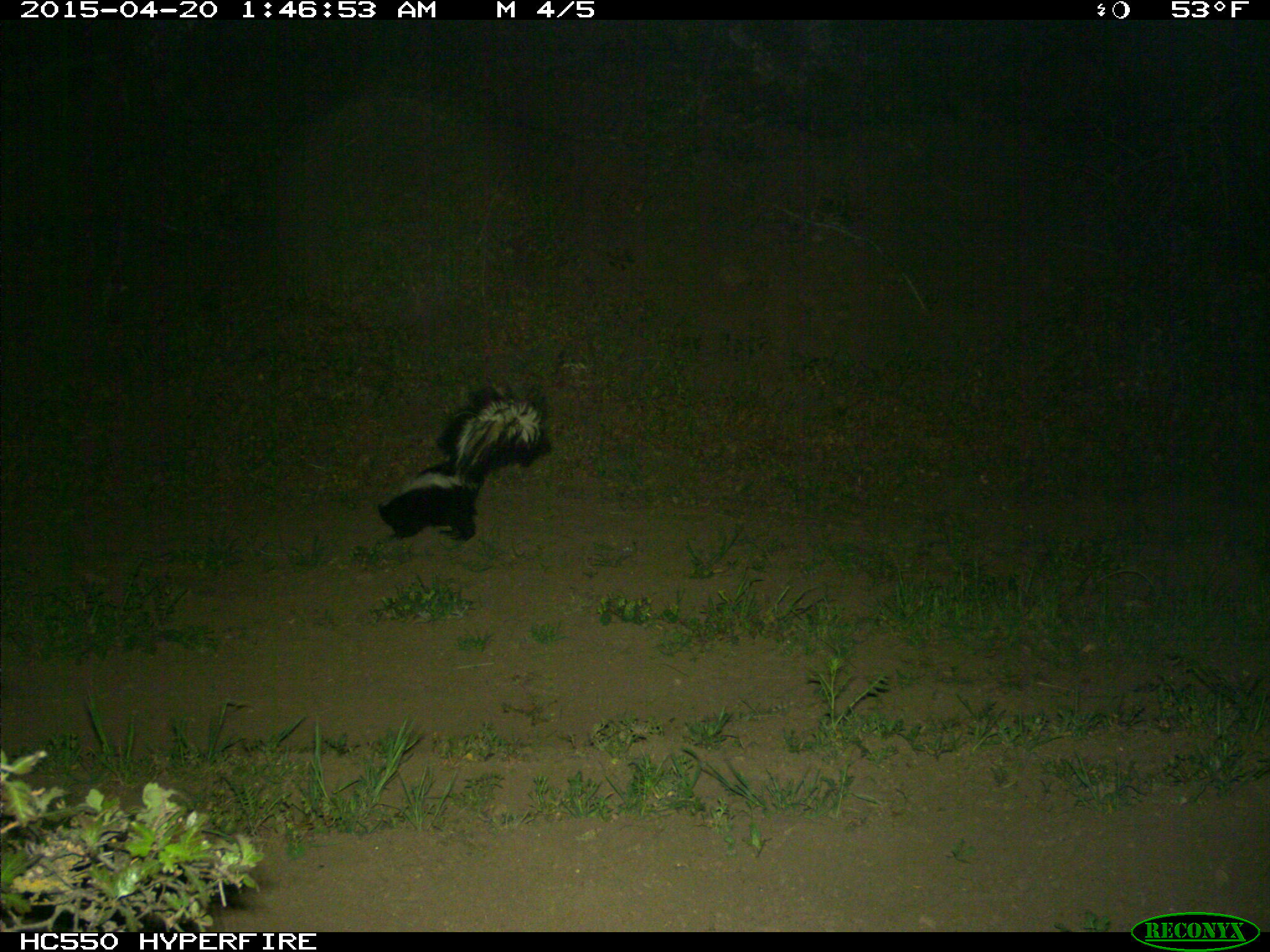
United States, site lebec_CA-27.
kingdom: Animalia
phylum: Chordata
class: Mammalia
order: Carnivora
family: Mephitidae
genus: Mephitis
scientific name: Mephitis mephitis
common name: striped skunk